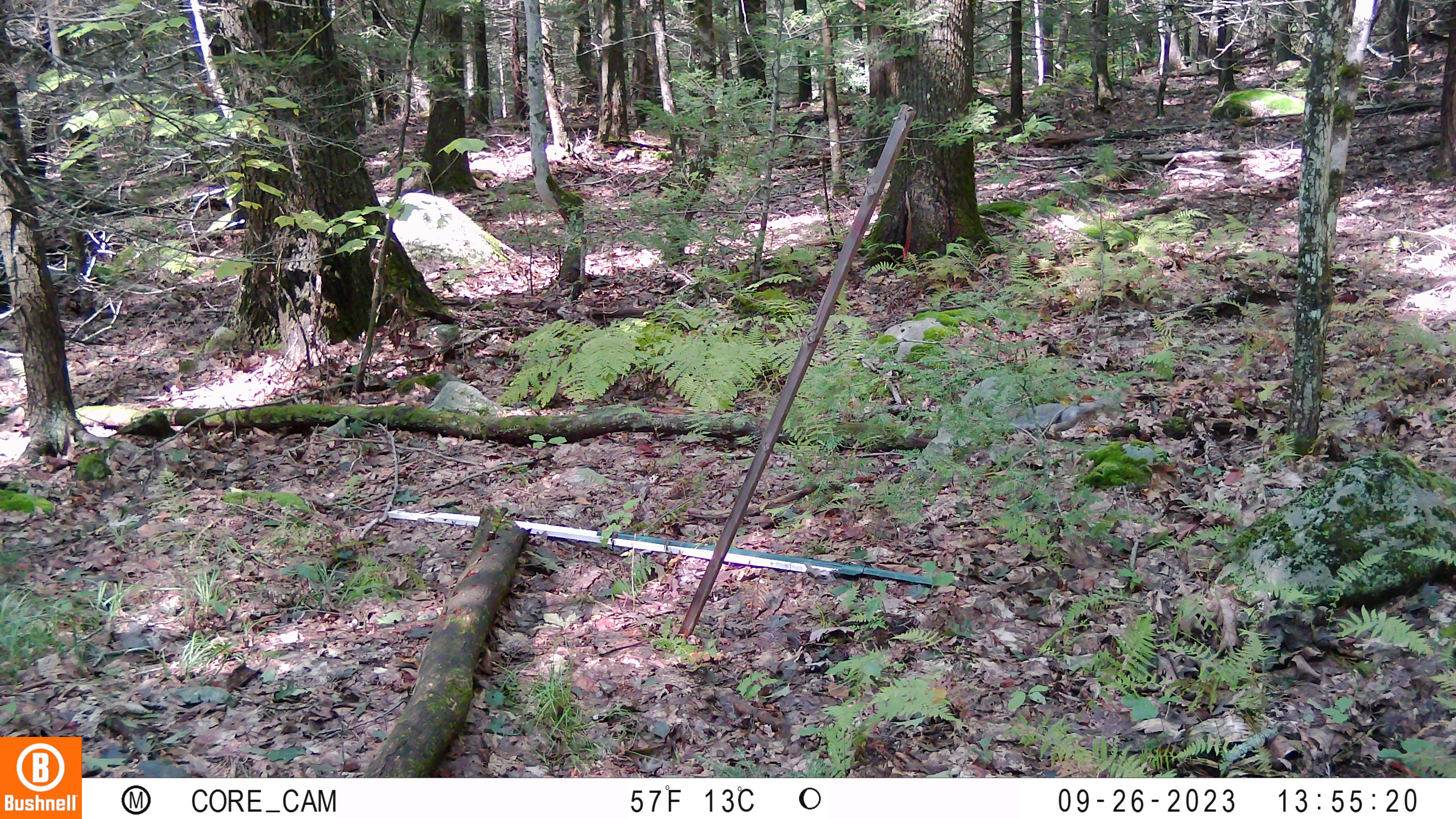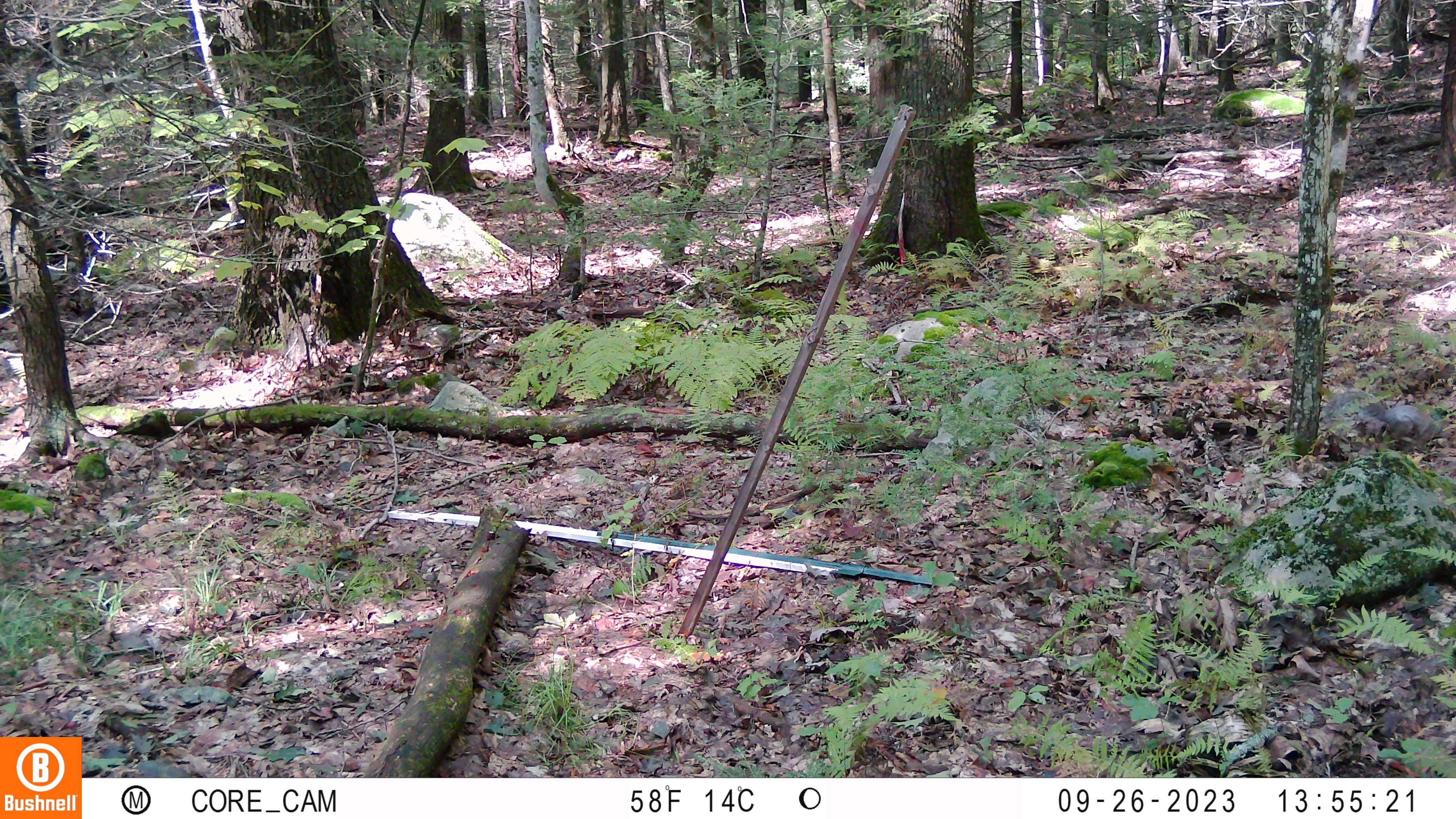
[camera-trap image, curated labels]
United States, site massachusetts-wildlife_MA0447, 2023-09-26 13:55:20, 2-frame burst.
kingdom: Animalia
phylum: Chordata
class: Mammalia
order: Rodentia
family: Sciuridae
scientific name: Sciuridae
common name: squirrel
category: squirrel sp.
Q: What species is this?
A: Squirrel sp. (squirrel) (Sciuridae).